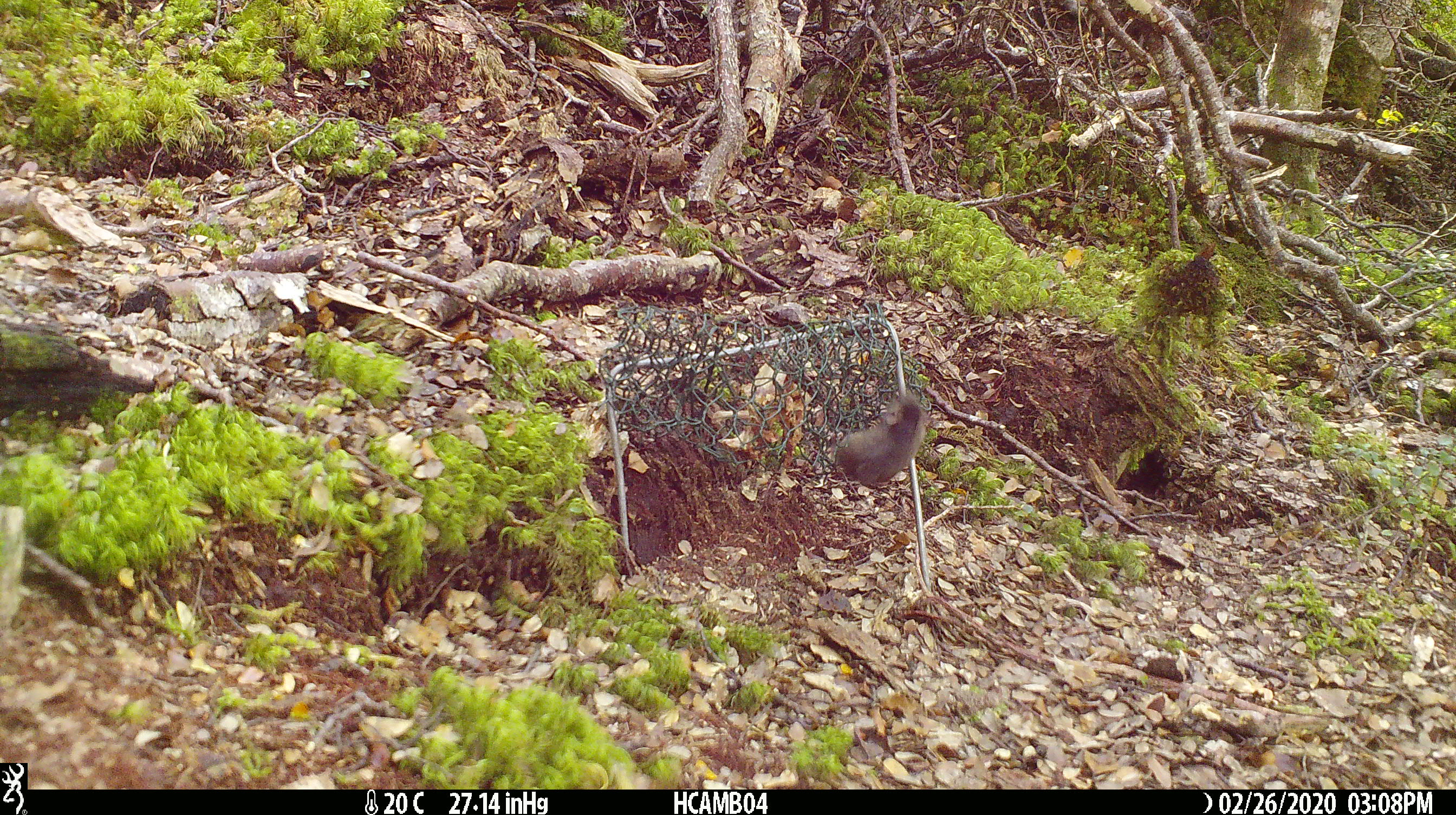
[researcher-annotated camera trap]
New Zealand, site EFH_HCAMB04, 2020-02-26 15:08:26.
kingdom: Animalia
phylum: Chordata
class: Mammalia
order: Rodentia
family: Muridae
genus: Mus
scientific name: Mus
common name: mouse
Mouse (Mus).